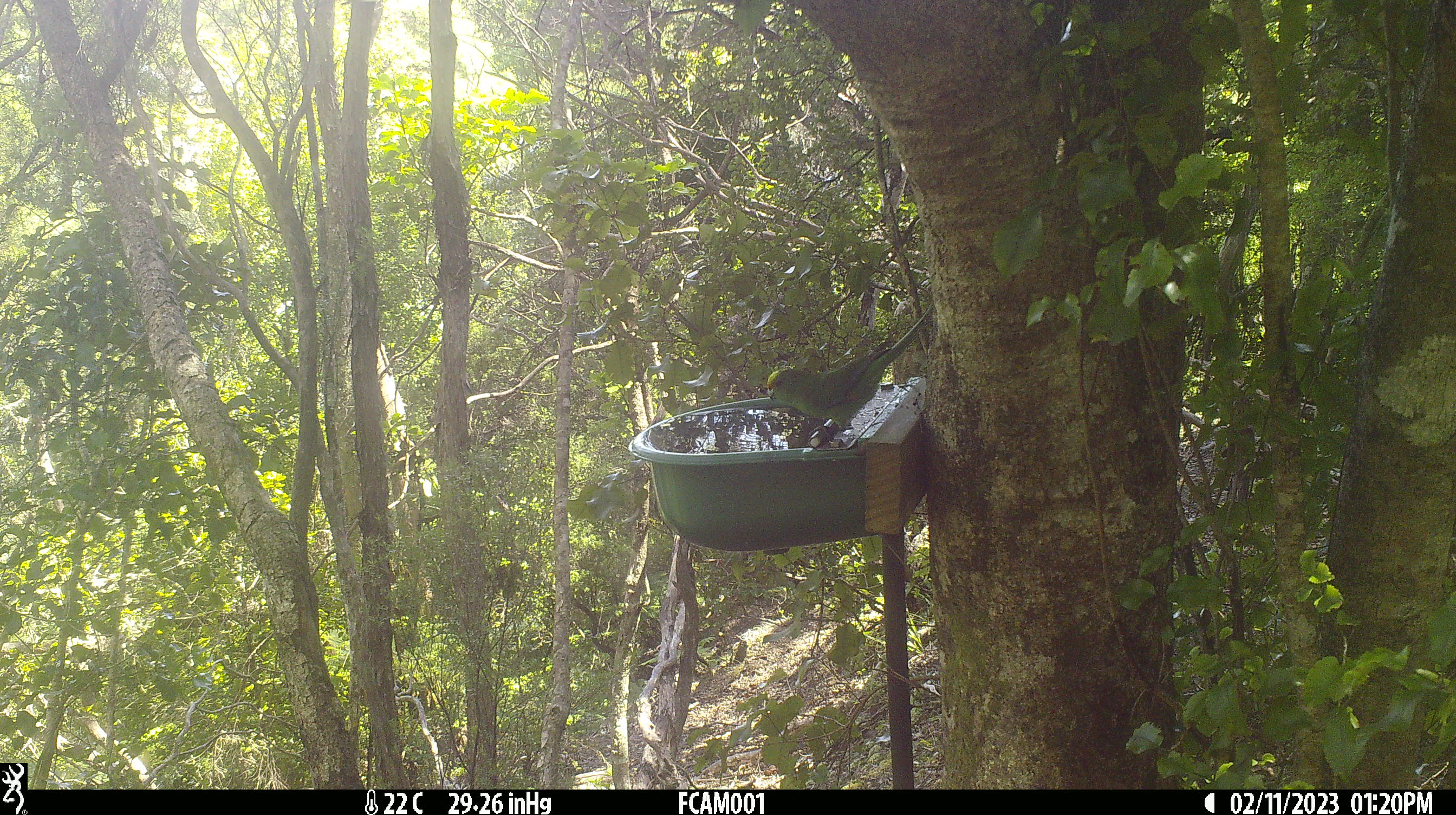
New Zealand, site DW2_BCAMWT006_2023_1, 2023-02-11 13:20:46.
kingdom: Animalia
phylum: Chordata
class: Aves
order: Psittaciformes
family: Psittaculidae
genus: Cyanoramphus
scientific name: Cyanoramphus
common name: parakeet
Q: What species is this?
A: Parakeet (Cyanoramphus).